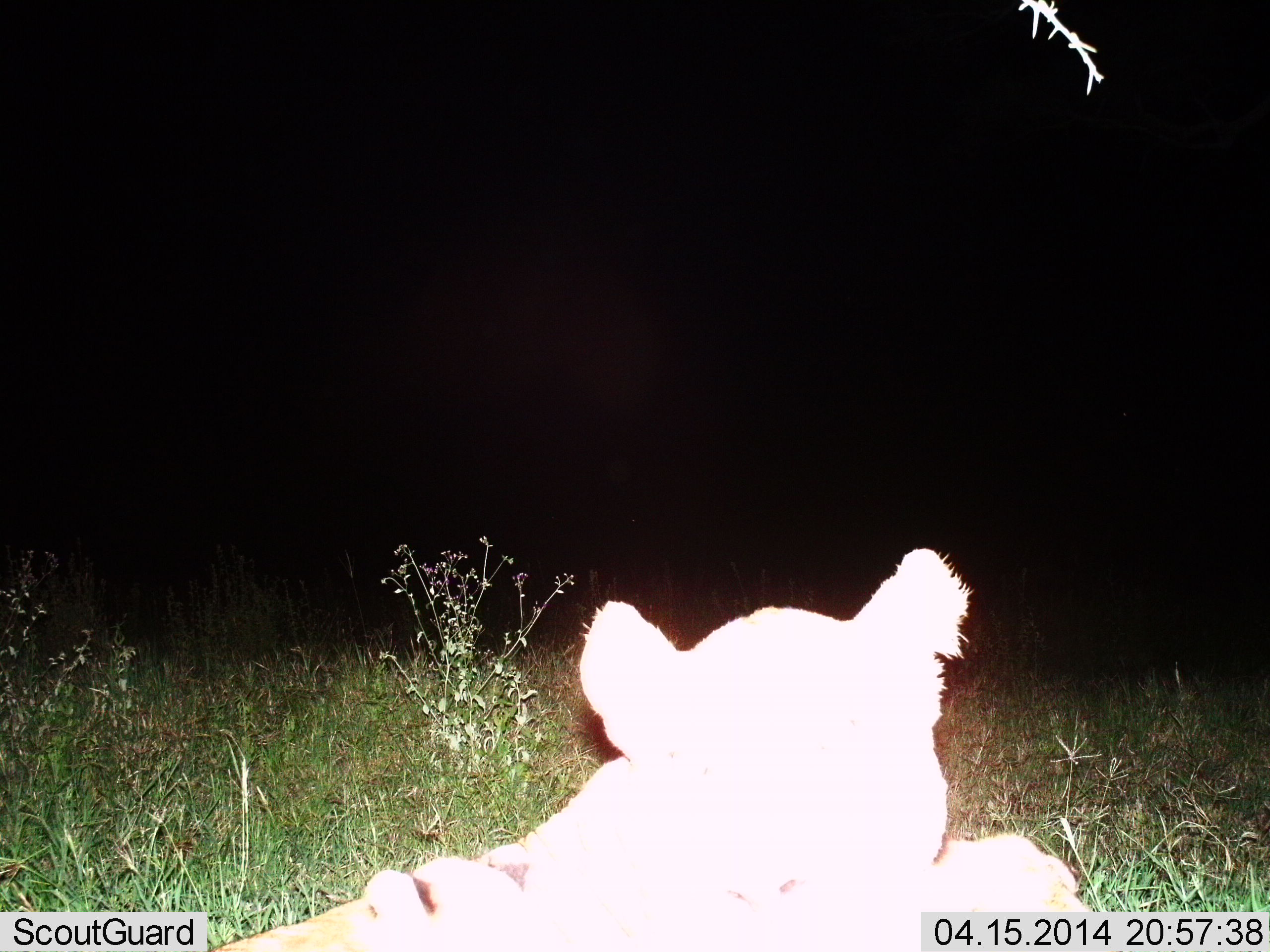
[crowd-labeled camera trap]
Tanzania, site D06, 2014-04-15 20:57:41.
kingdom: Animalia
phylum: Chordata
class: Mammalia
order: Carnivora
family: Felidae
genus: Panthera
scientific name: Panthera leo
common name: lion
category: lionfemale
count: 1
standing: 0%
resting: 80%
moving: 20%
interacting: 0%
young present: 0%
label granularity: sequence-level